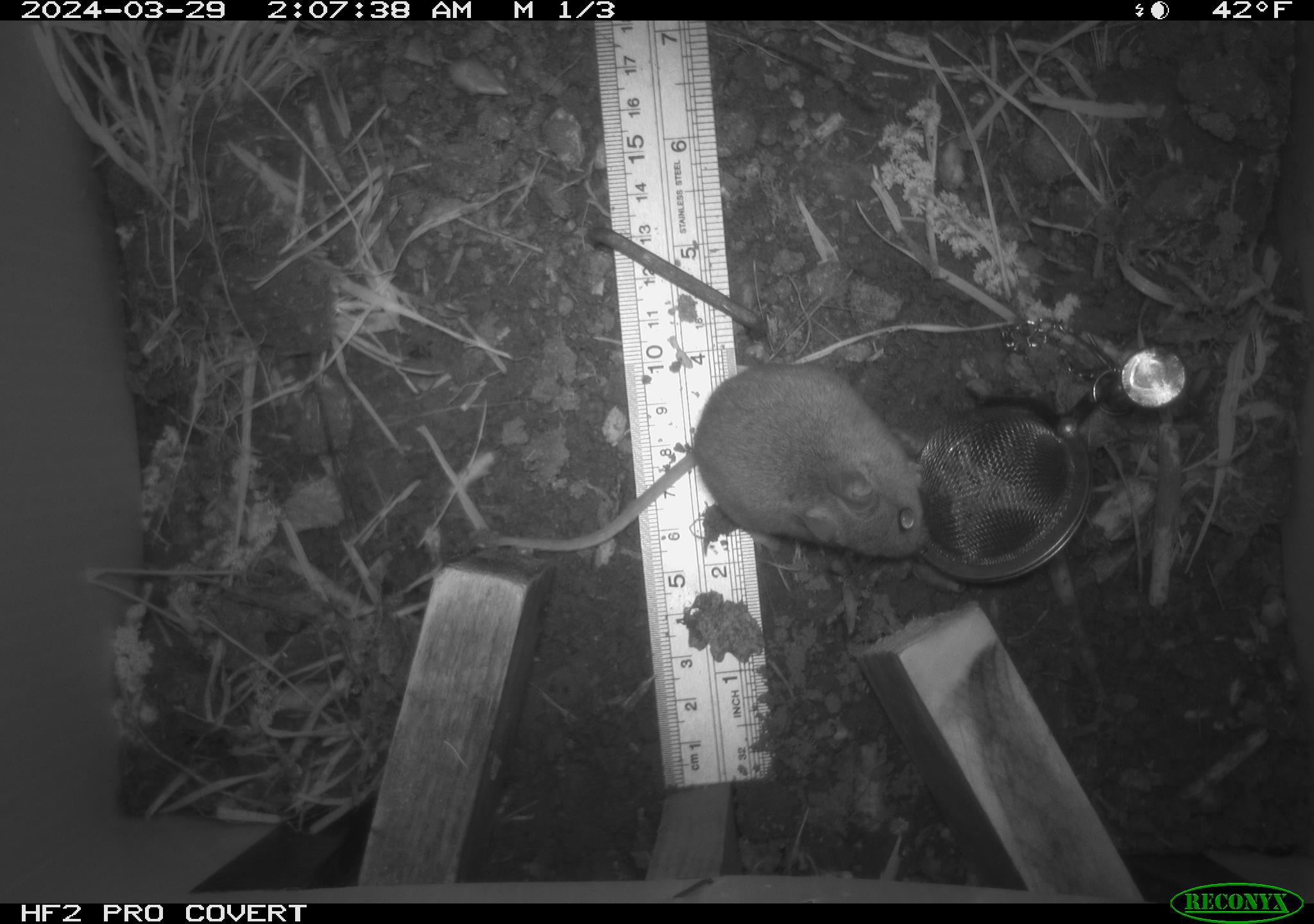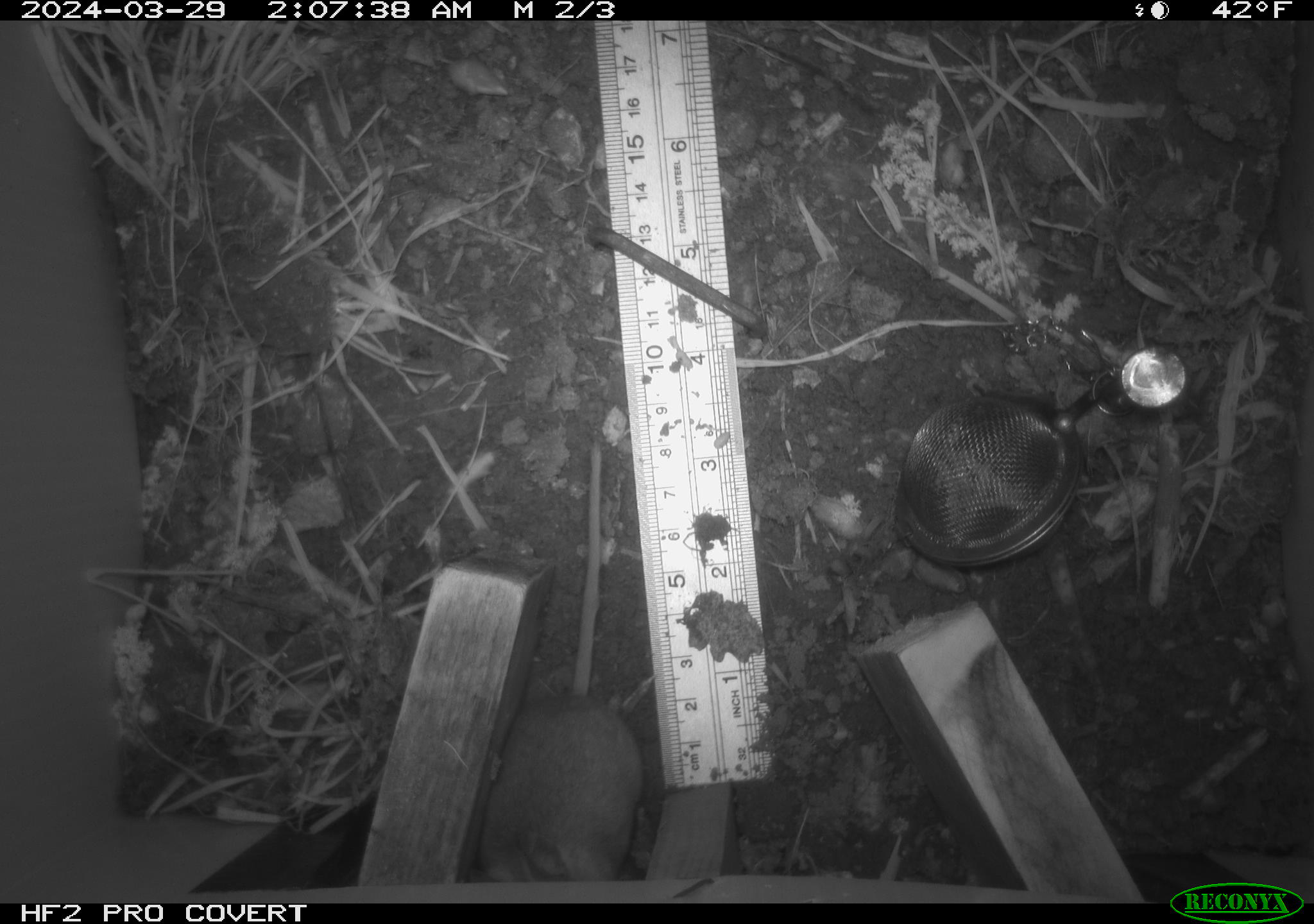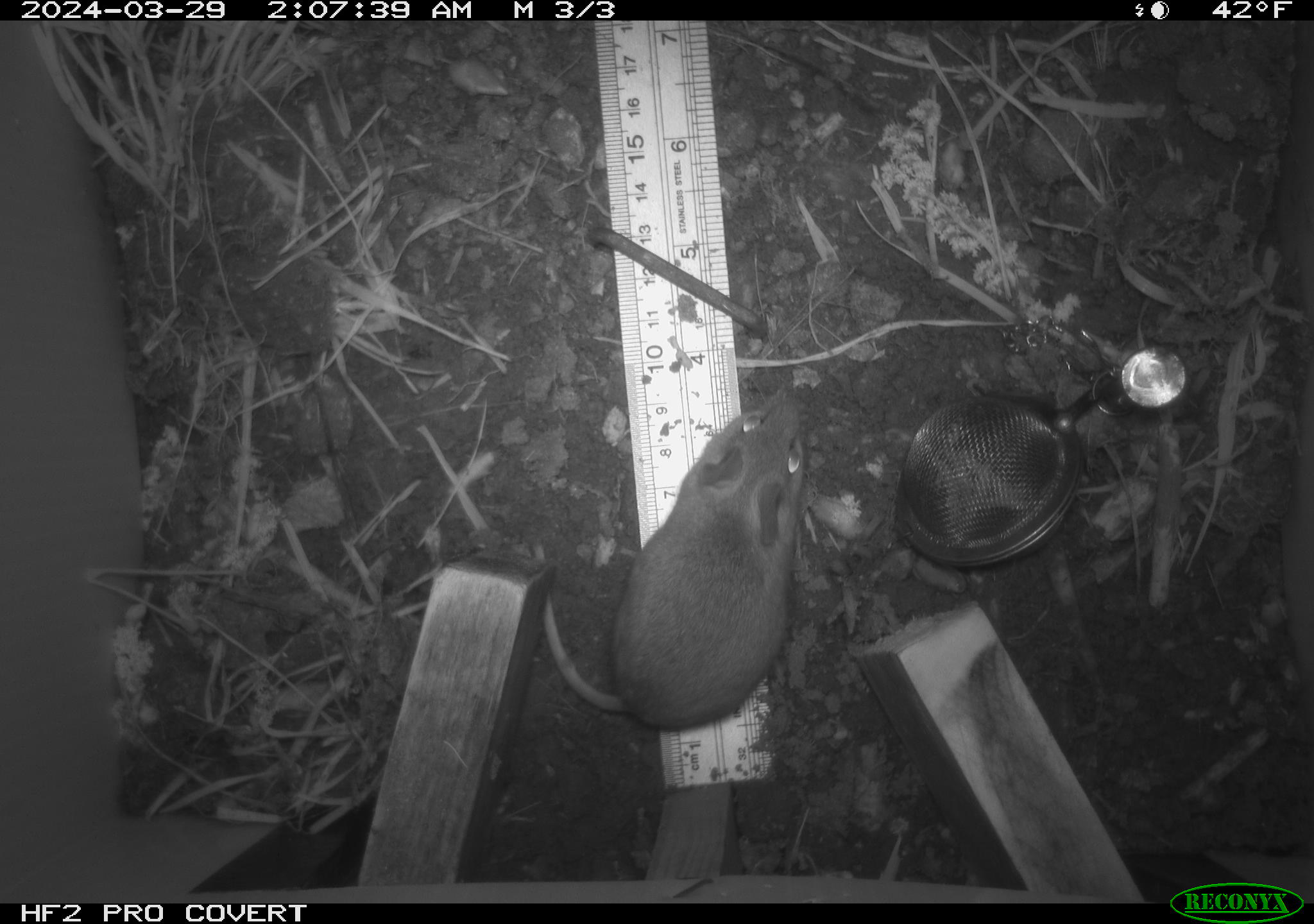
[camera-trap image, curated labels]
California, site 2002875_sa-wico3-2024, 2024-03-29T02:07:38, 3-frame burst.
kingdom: Animalia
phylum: Chordata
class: Mammalia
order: Rodentia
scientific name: Rodentia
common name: mouse species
Mouse species (Rodentia).